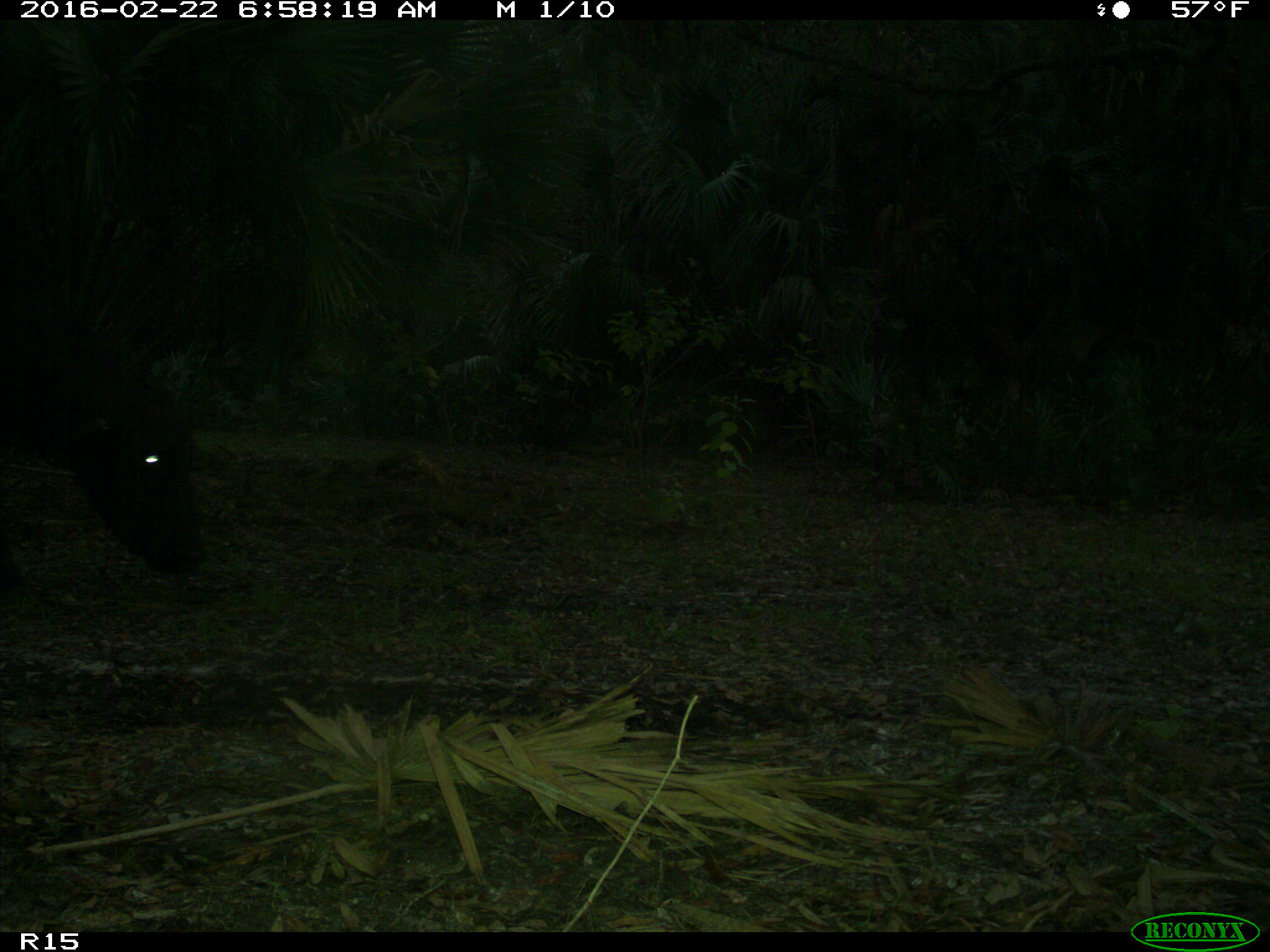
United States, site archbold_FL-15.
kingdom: Animalia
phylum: Chordata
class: Mammalia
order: Artiodactyla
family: Bovidae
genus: Bos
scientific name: Bos taurus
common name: domestic cow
Bos taurus (domestic cow).